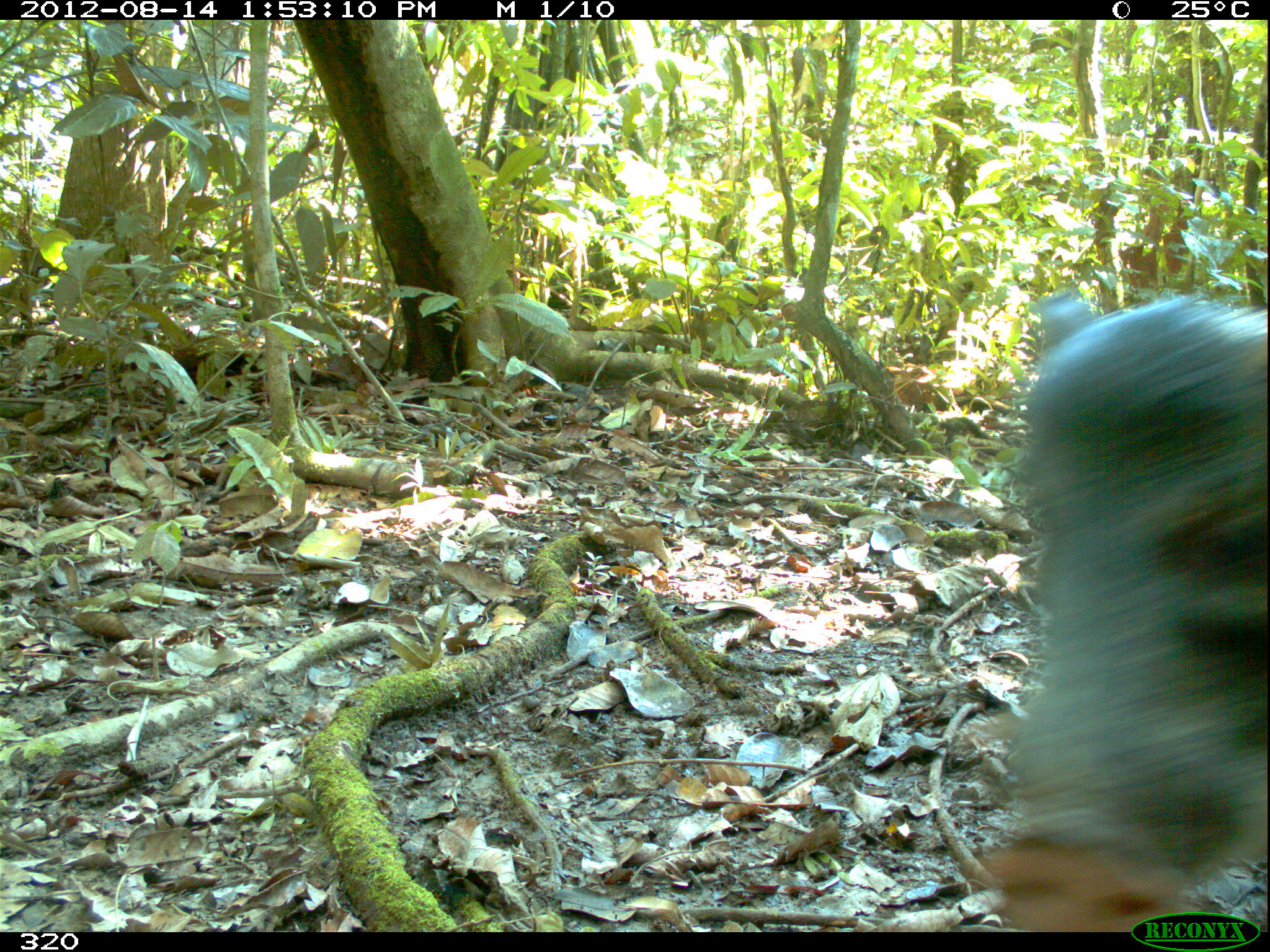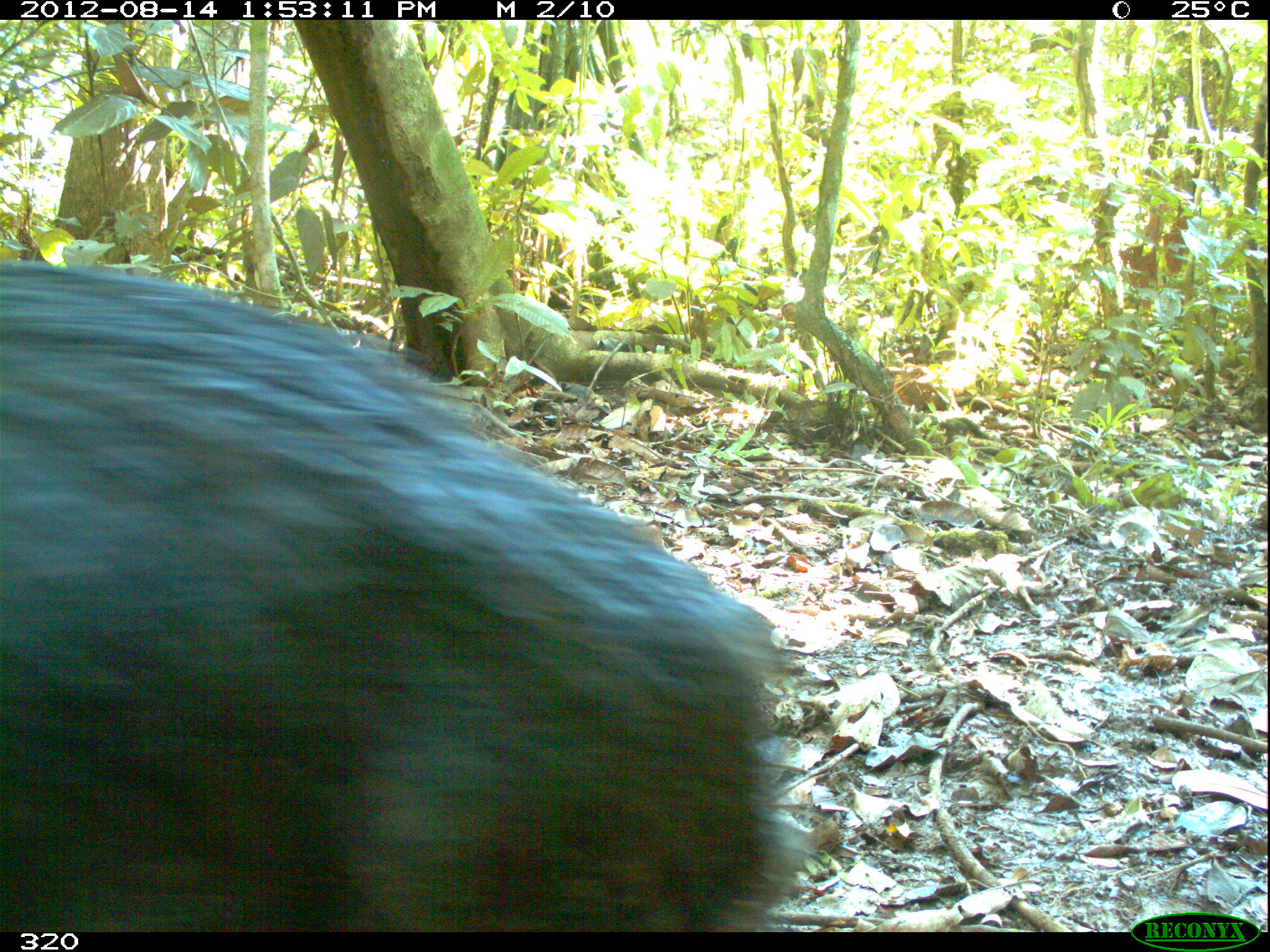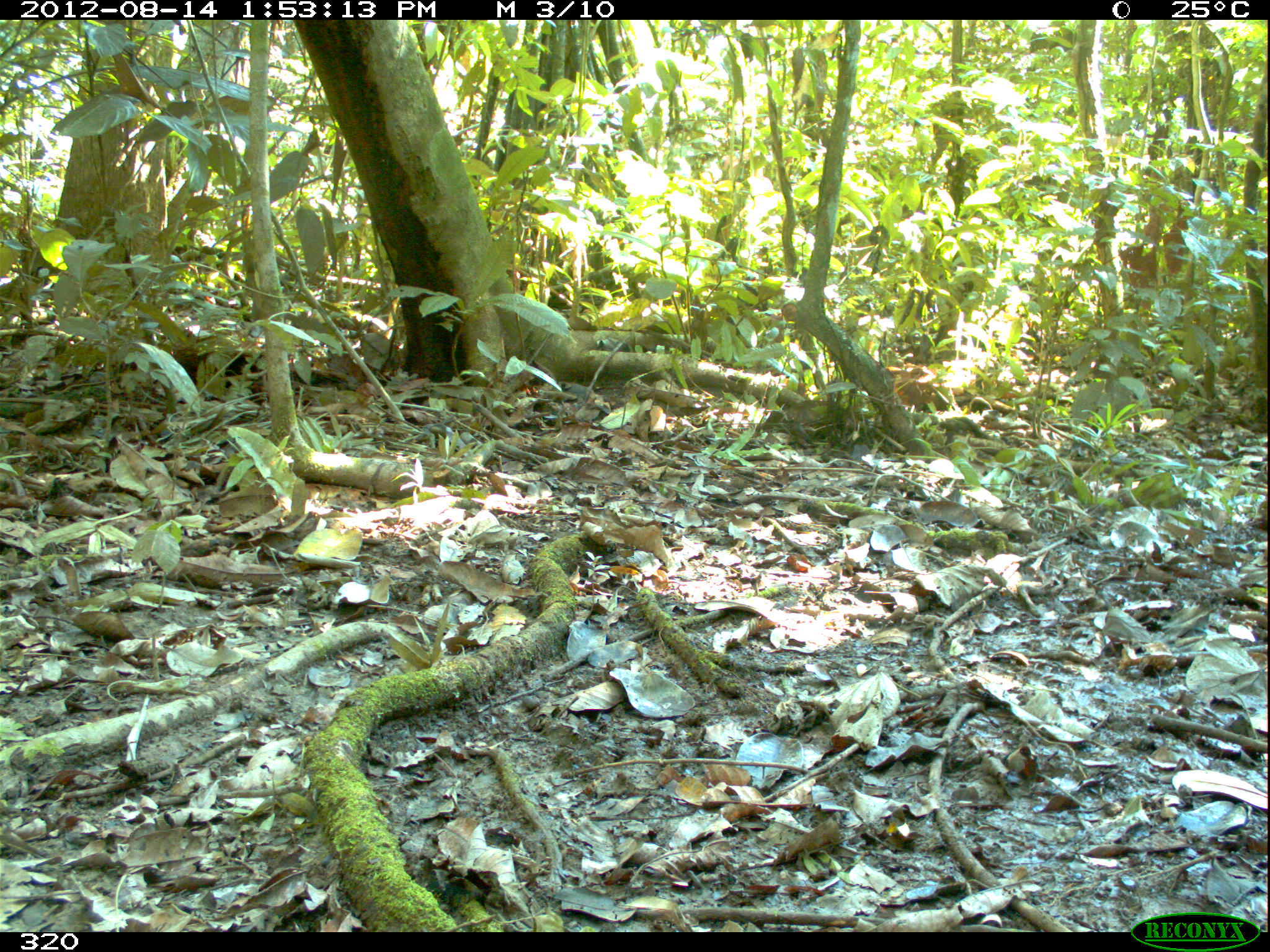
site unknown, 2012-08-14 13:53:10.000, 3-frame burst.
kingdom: Animalia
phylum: Chordata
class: Mammalia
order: Artiodactyla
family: Tayassuidae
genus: Tayassu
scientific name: Tayassu pecari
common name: white-lipped peccary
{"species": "Tayassu pecari (white-lipped peccary)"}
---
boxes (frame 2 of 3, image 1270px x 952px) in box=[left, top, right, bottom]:
tayassu pecari: box=[0, 257, 803, 932]